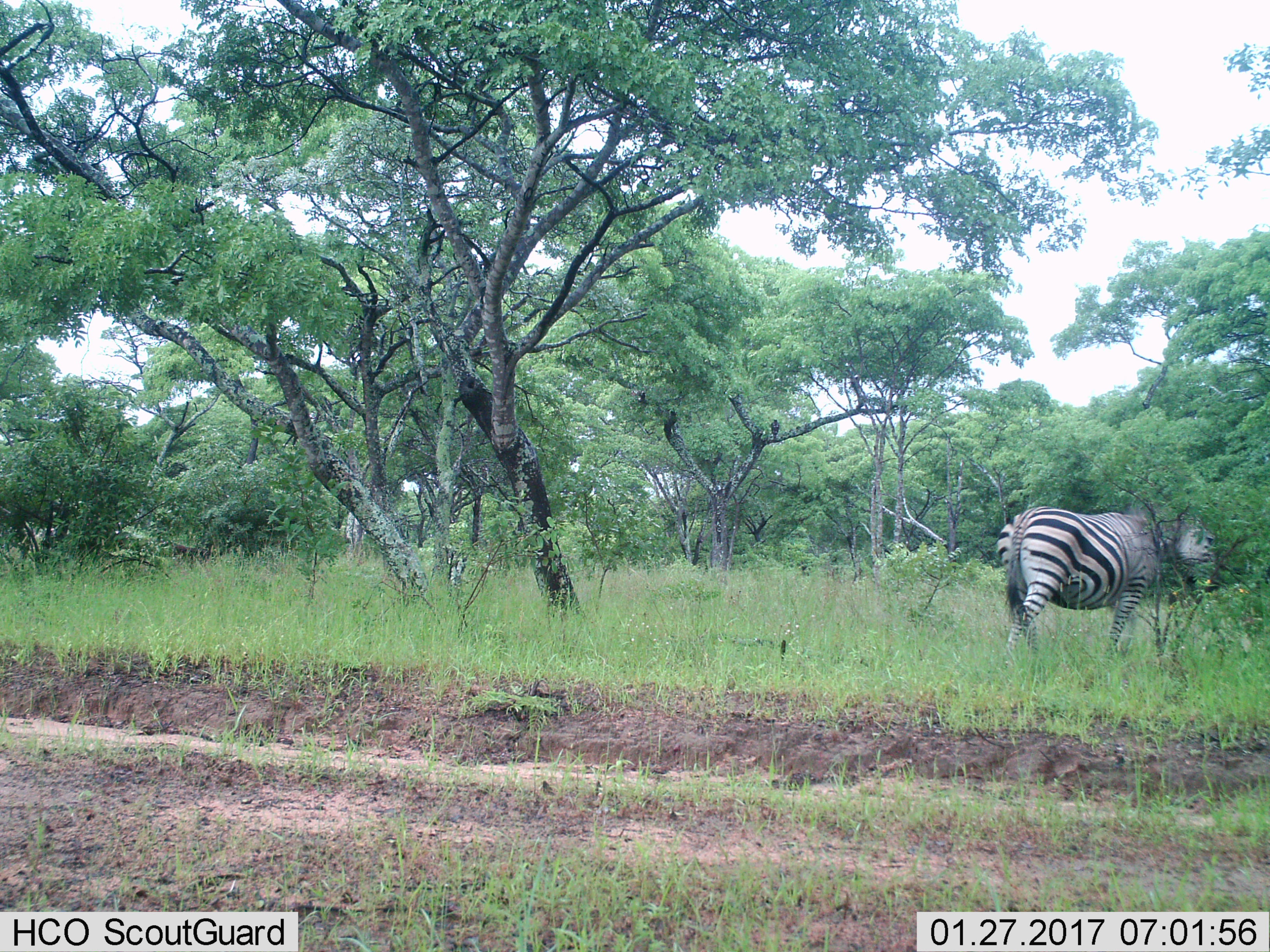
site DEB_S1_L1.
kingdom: Animalia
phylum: Chordata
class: Mammalia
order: Perissodactyla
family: Equidae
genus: Equus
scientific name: Equus quagga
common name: plains zebra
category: zebraplains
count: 1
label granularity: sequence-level